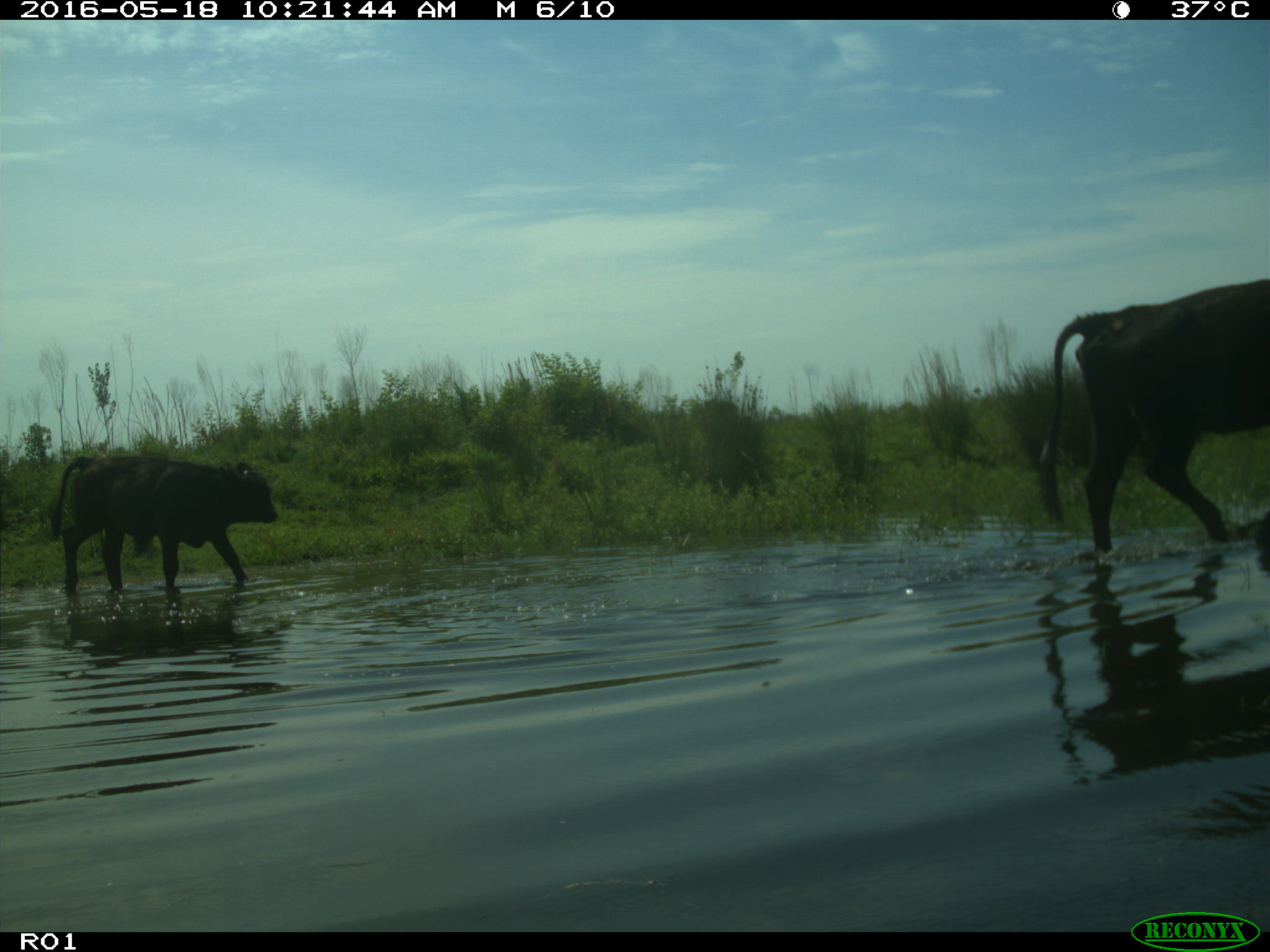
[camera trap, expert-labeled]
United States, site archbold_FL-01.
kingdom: Animalia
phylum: Chordata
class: Mammalia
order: Artiodactyla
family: Bovidae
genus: Bos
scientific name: Bos taurus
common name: domestic cow